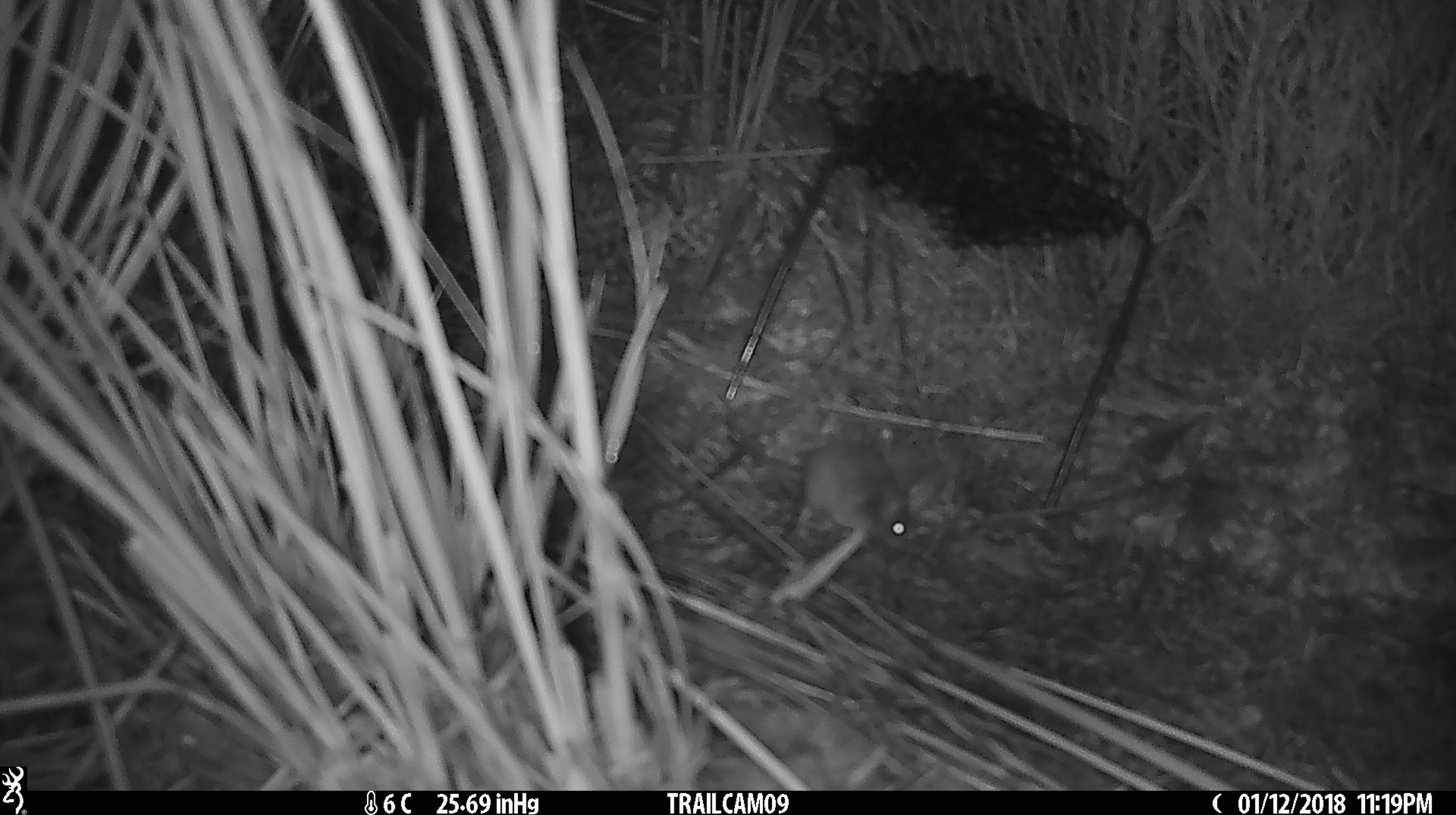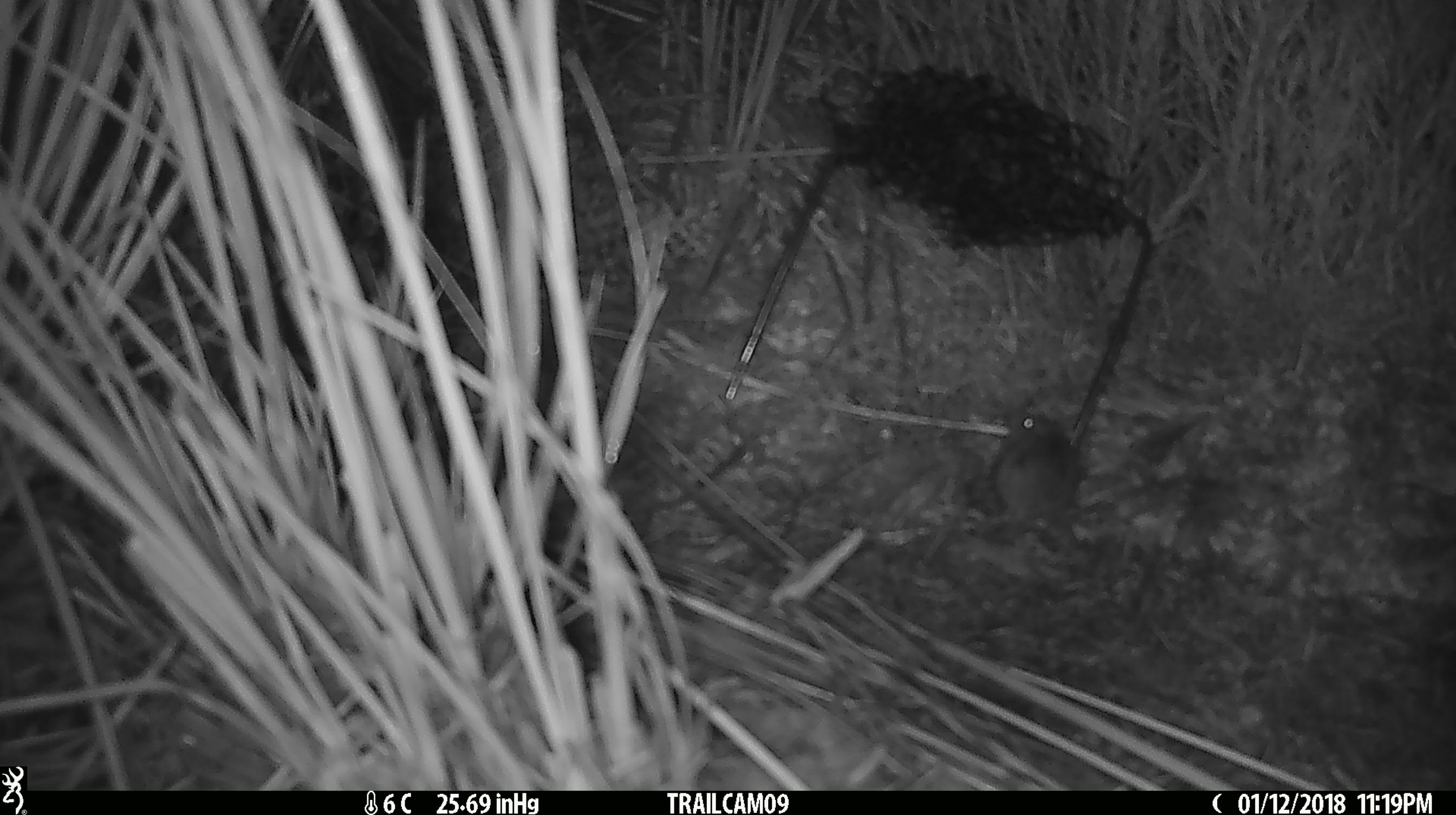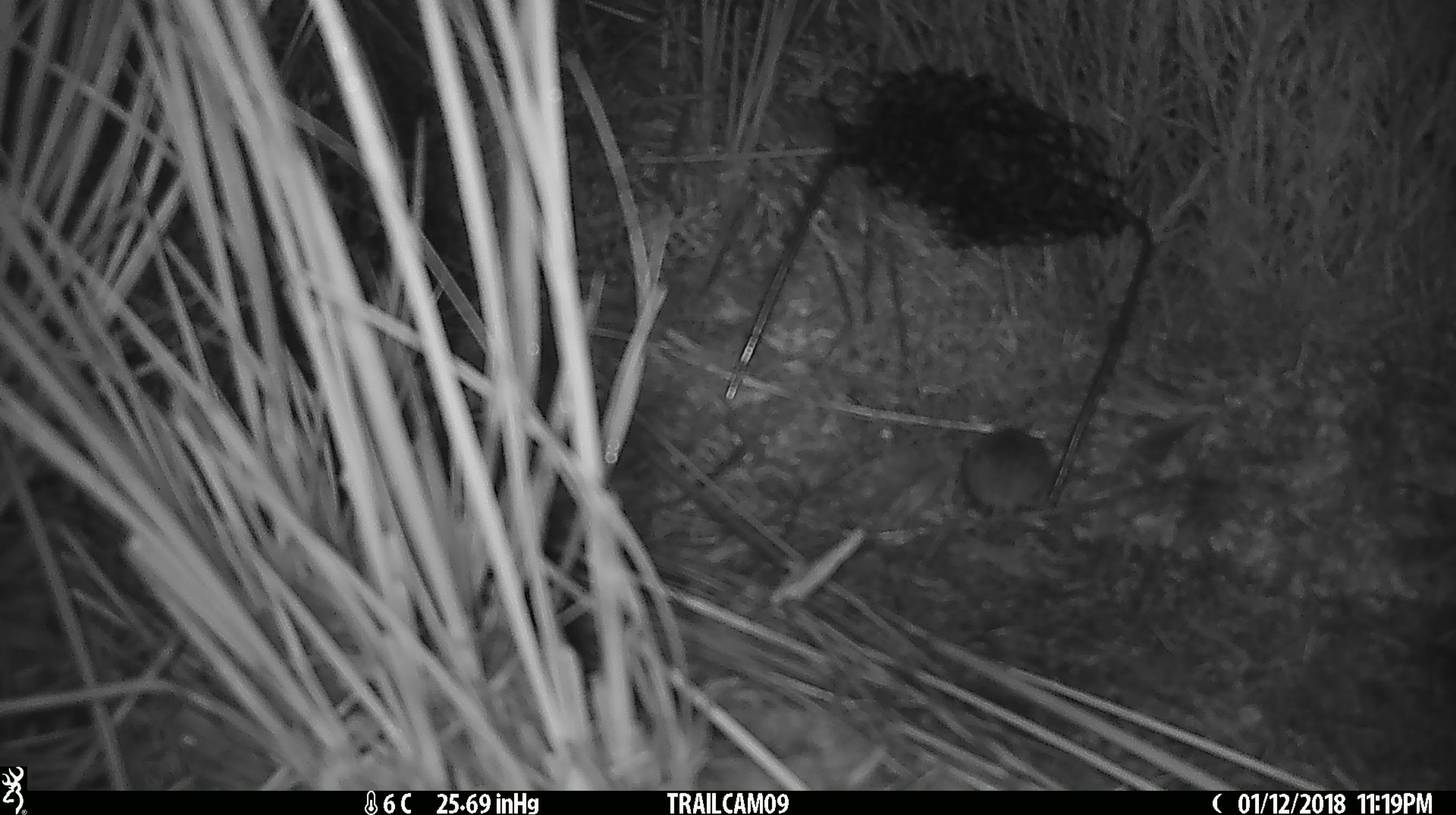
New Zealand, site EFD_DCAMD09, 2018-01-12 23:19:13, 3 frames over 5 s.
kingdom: Animalia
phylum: Chordata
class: Mammalia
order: Rodentia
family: Muridae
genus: Mus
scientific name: Mus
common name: mouse